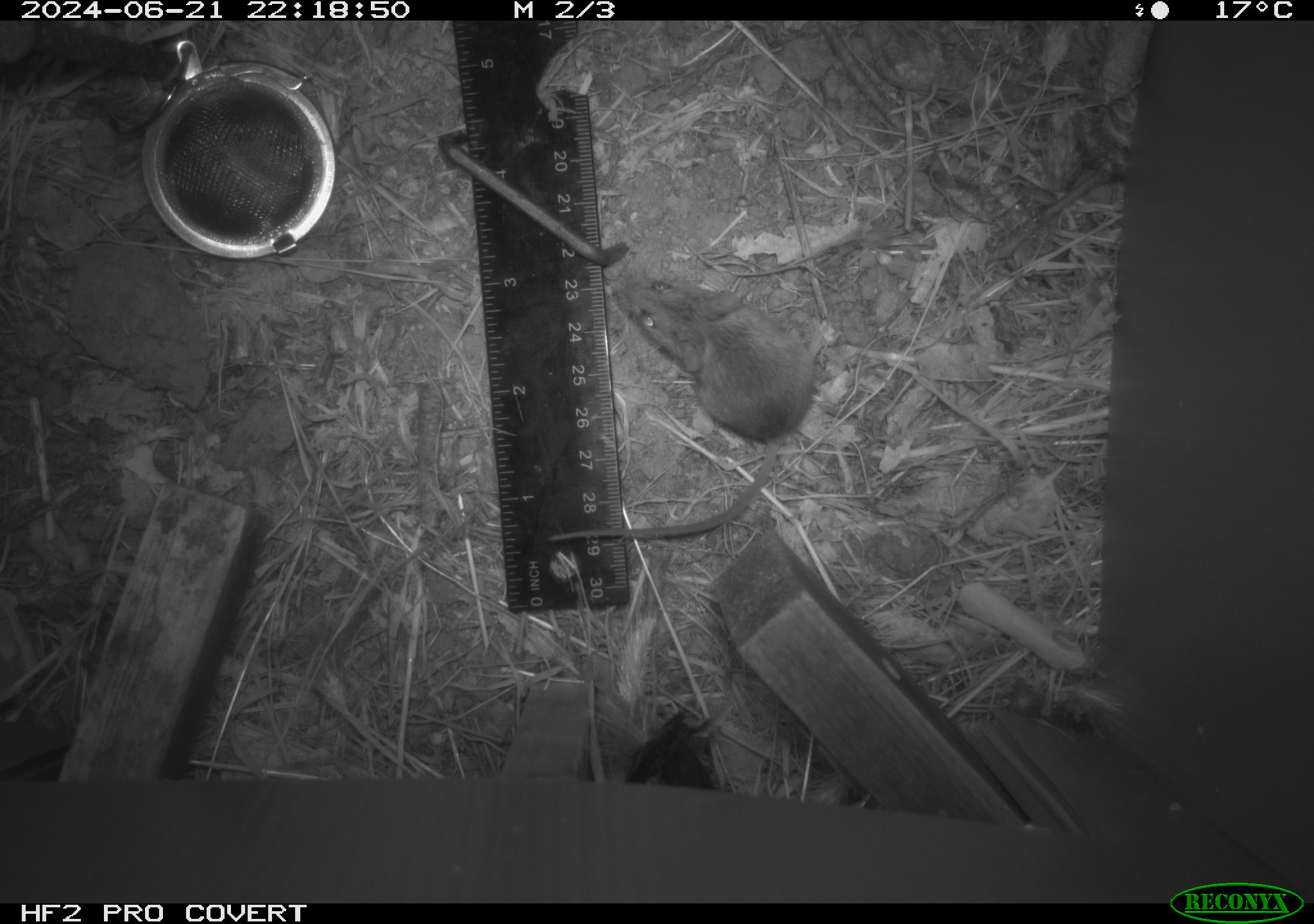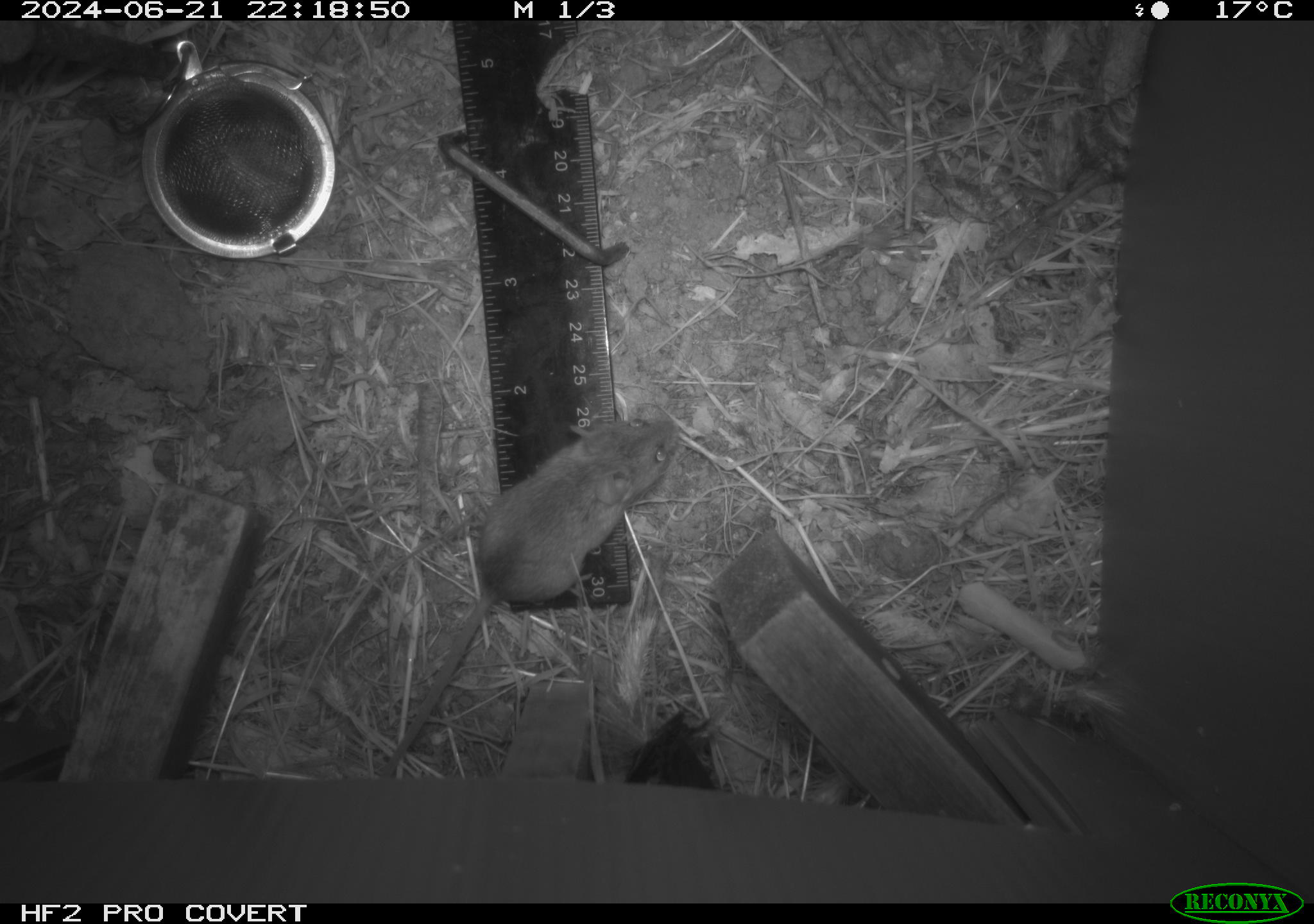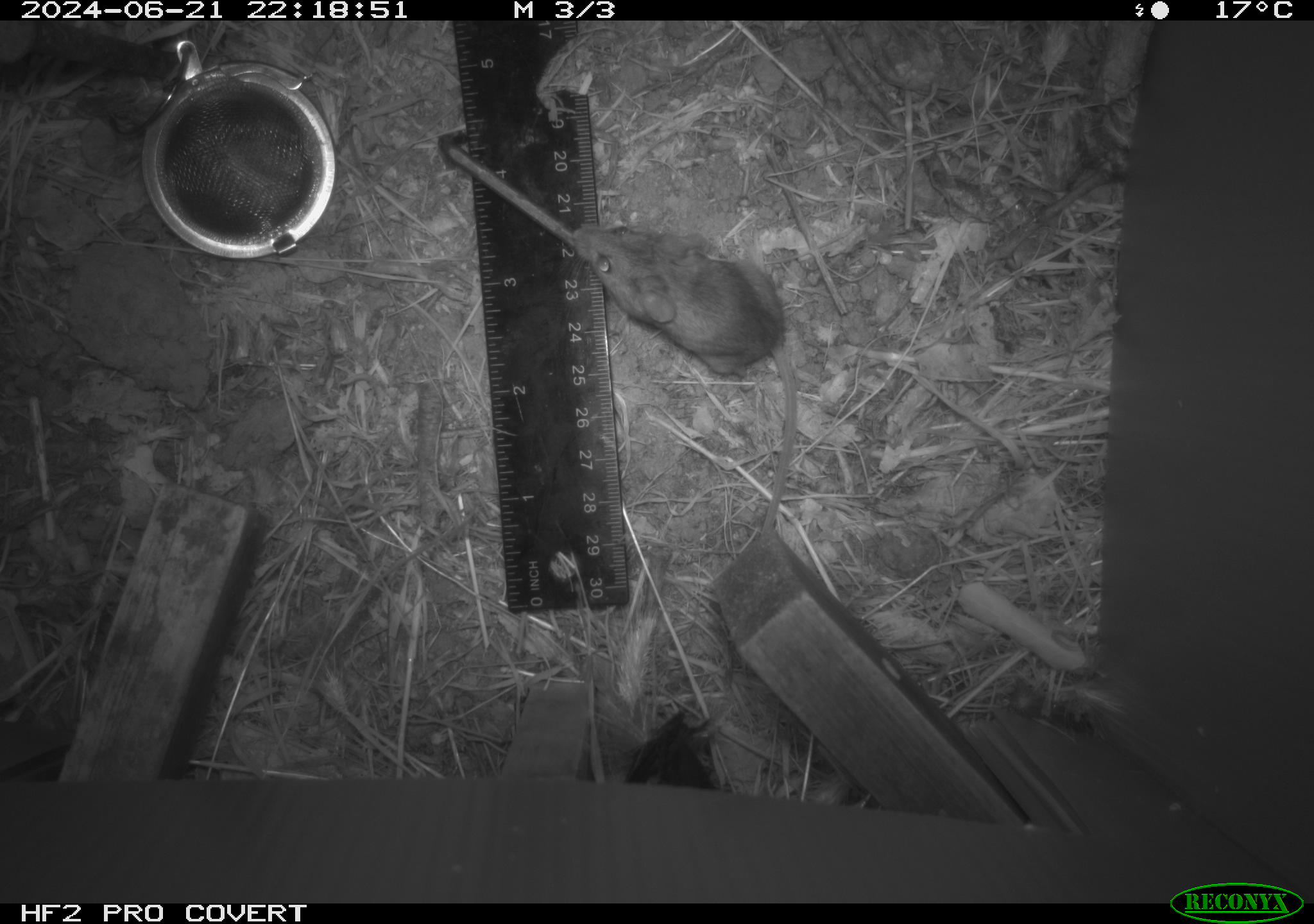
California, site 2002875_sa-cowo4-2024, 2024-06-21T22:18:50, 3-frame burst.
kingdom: Animalia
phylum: Chordata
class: Mammalia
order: Rodentia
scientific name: Rodentia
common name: mouse species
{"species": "mouse species (Rodentia)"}